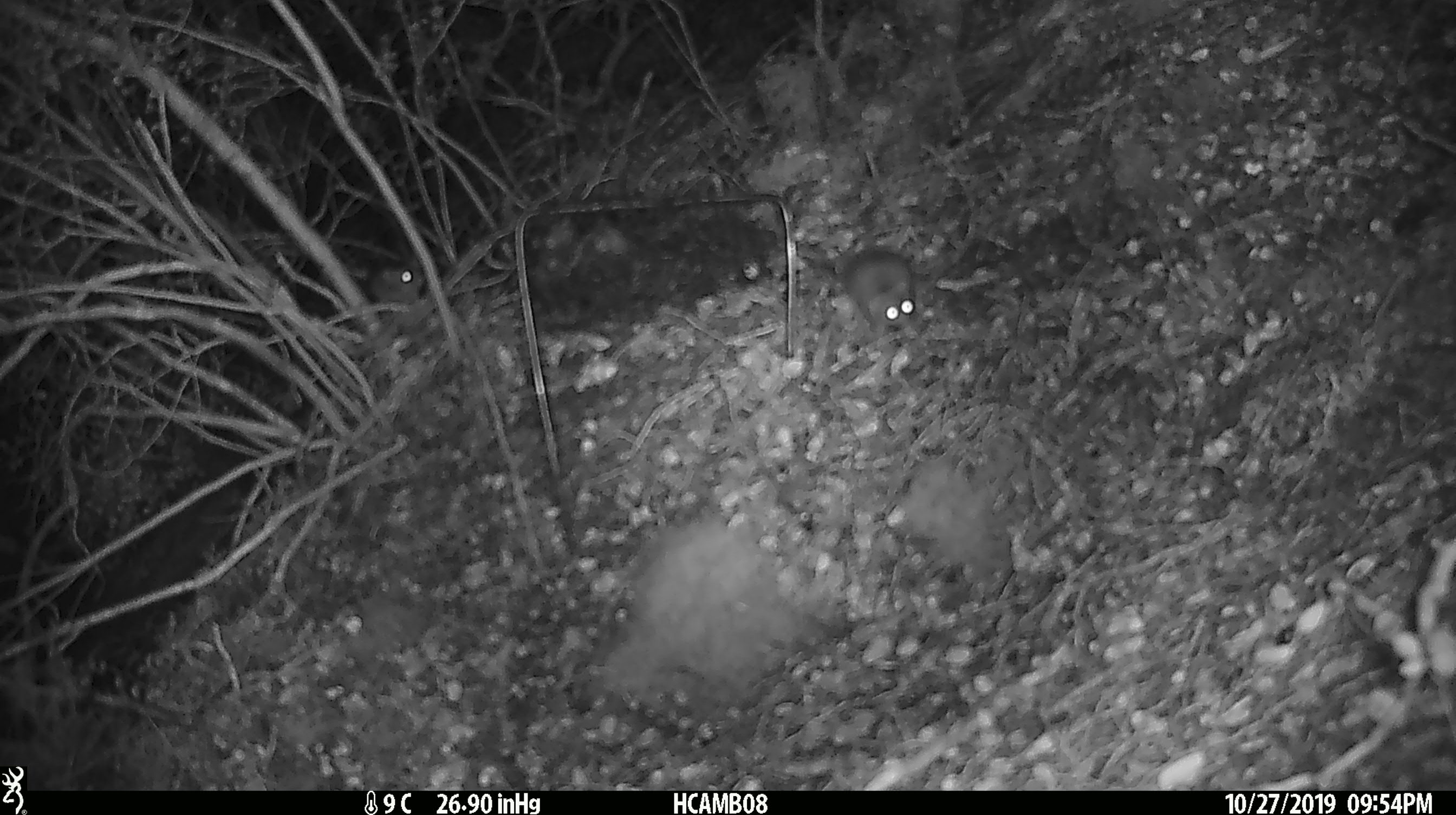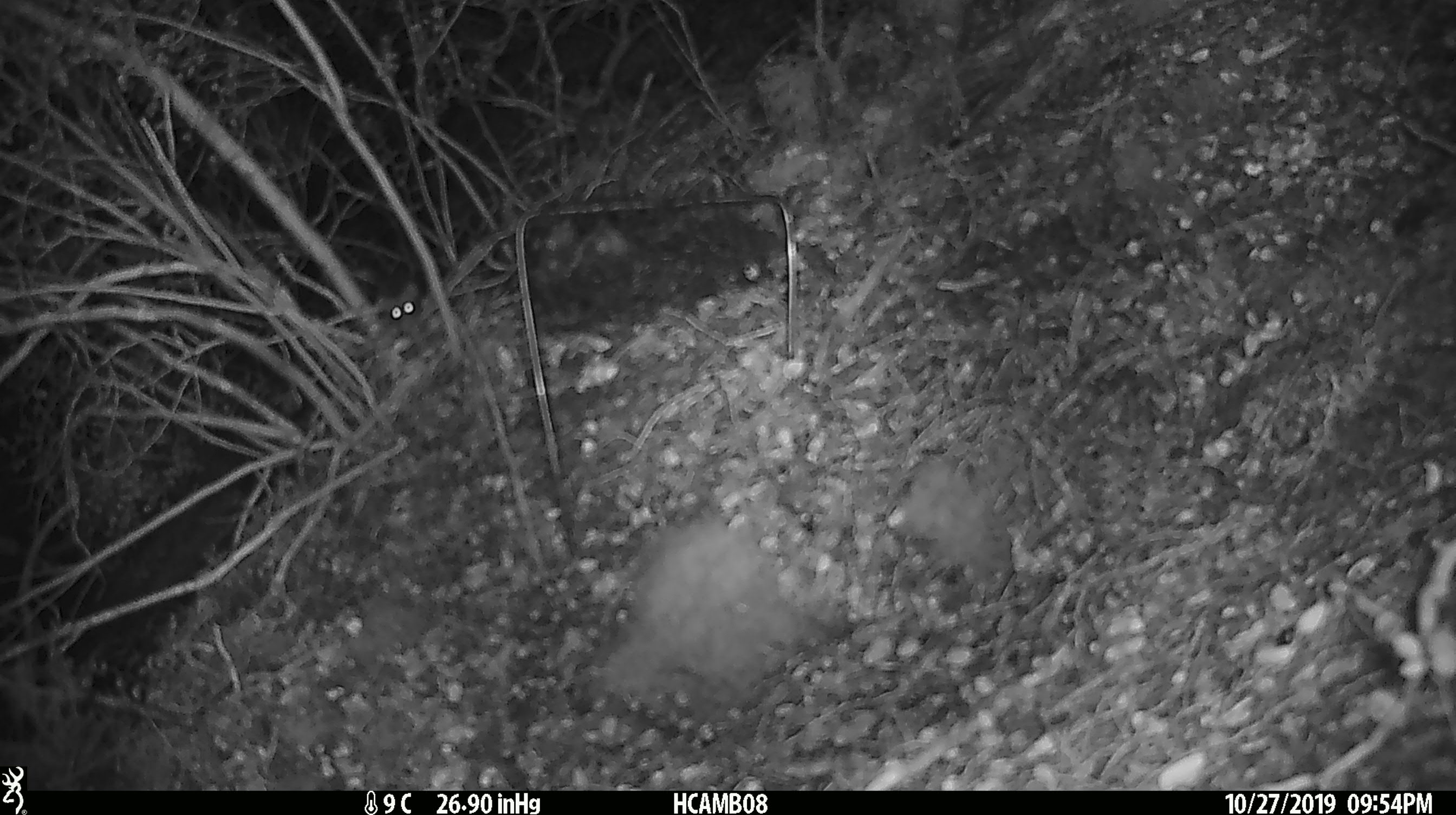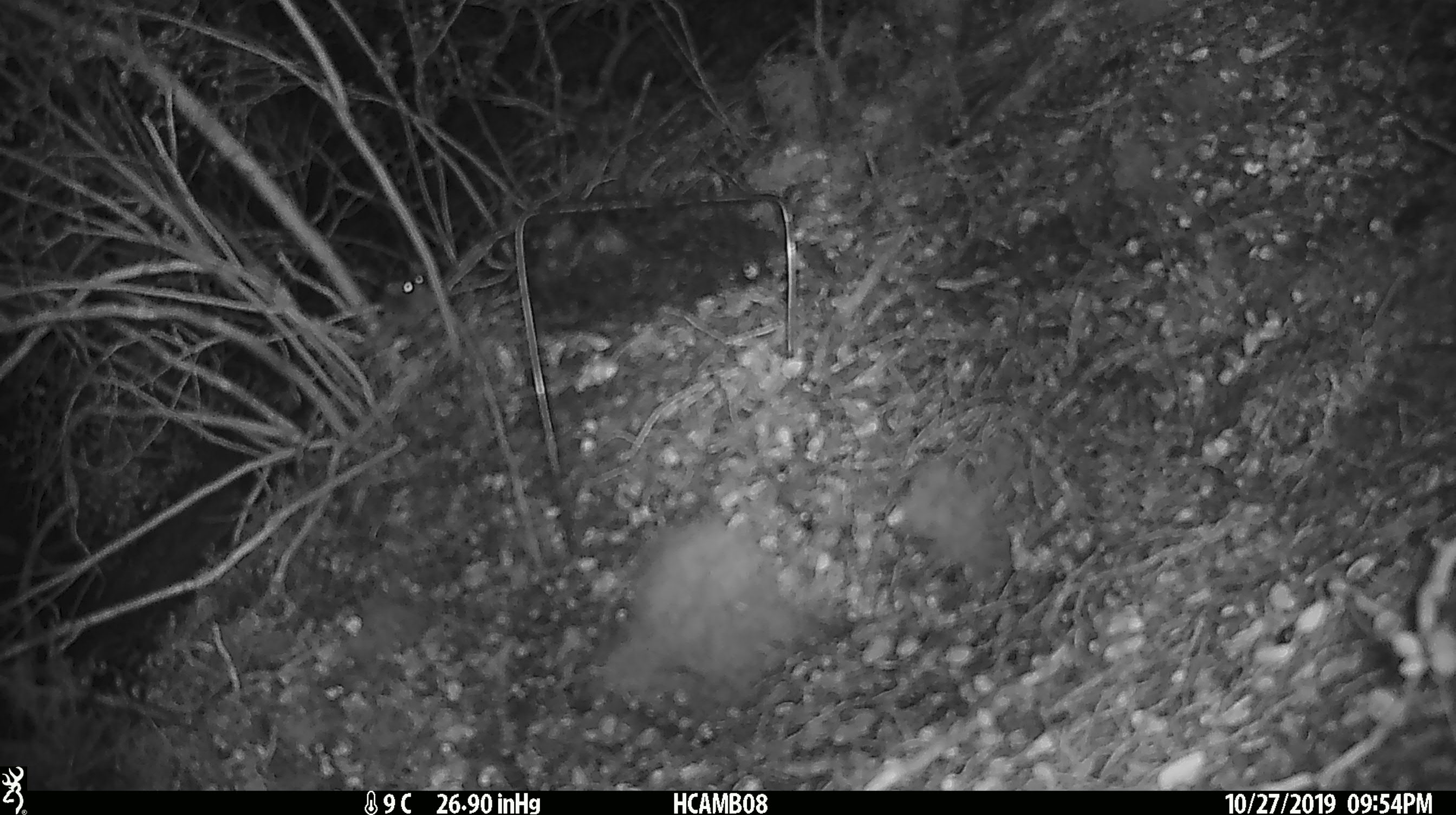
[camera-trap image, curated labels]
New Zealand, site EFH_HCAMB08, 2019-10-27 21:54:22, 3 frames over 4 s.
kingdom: Animalia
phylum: Chordata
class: Mammalia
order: Rodentia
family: Muridae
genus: Mus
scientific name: Mus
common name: mouse